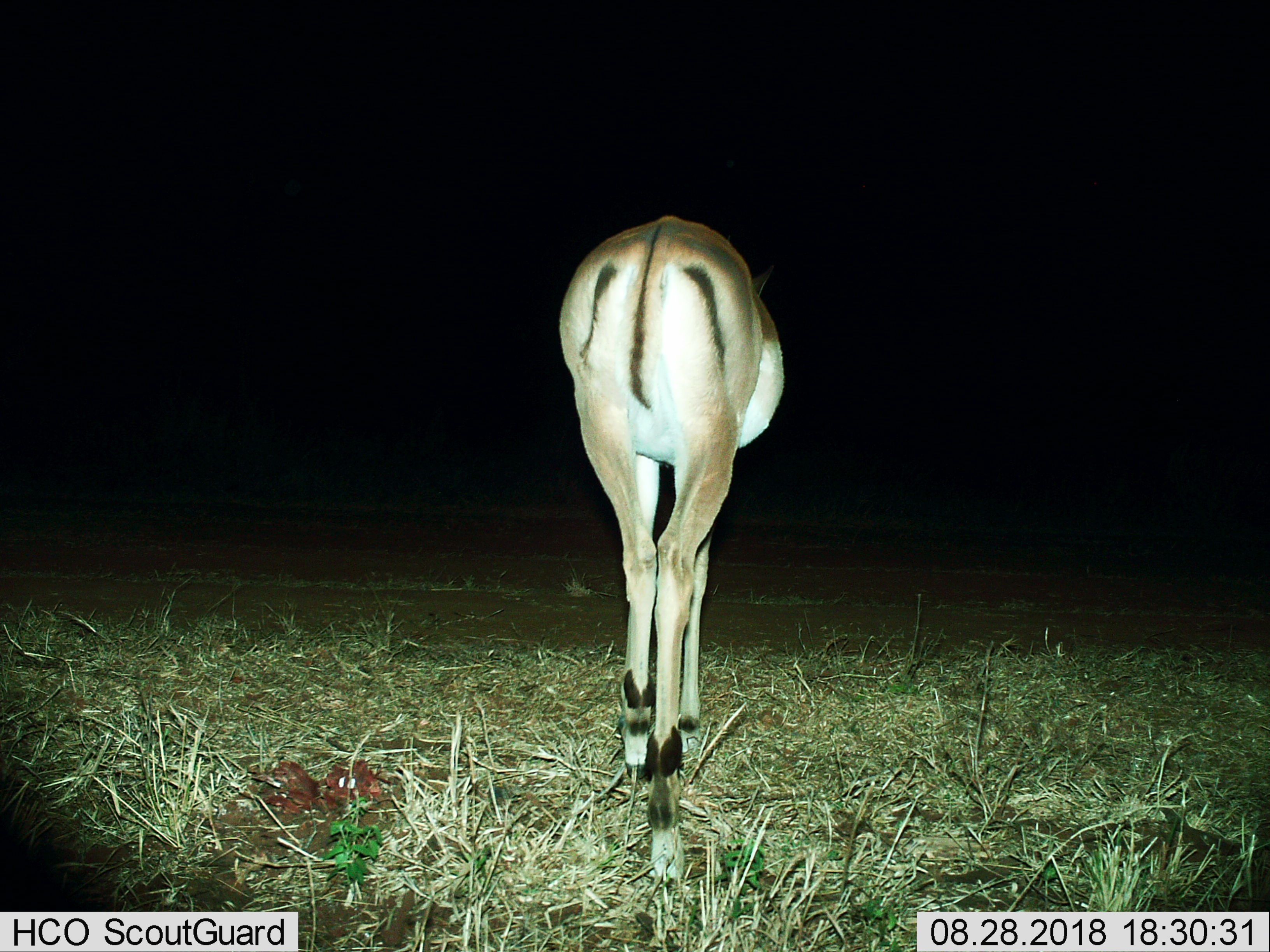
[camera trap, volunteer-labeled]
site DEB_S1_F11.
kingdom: Animalia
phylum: Chordata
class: Mammalia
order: Artiodactyla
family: Bovidae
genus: Aepyceros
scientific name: Aepyceros melampus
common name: impala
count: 1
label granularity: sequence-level